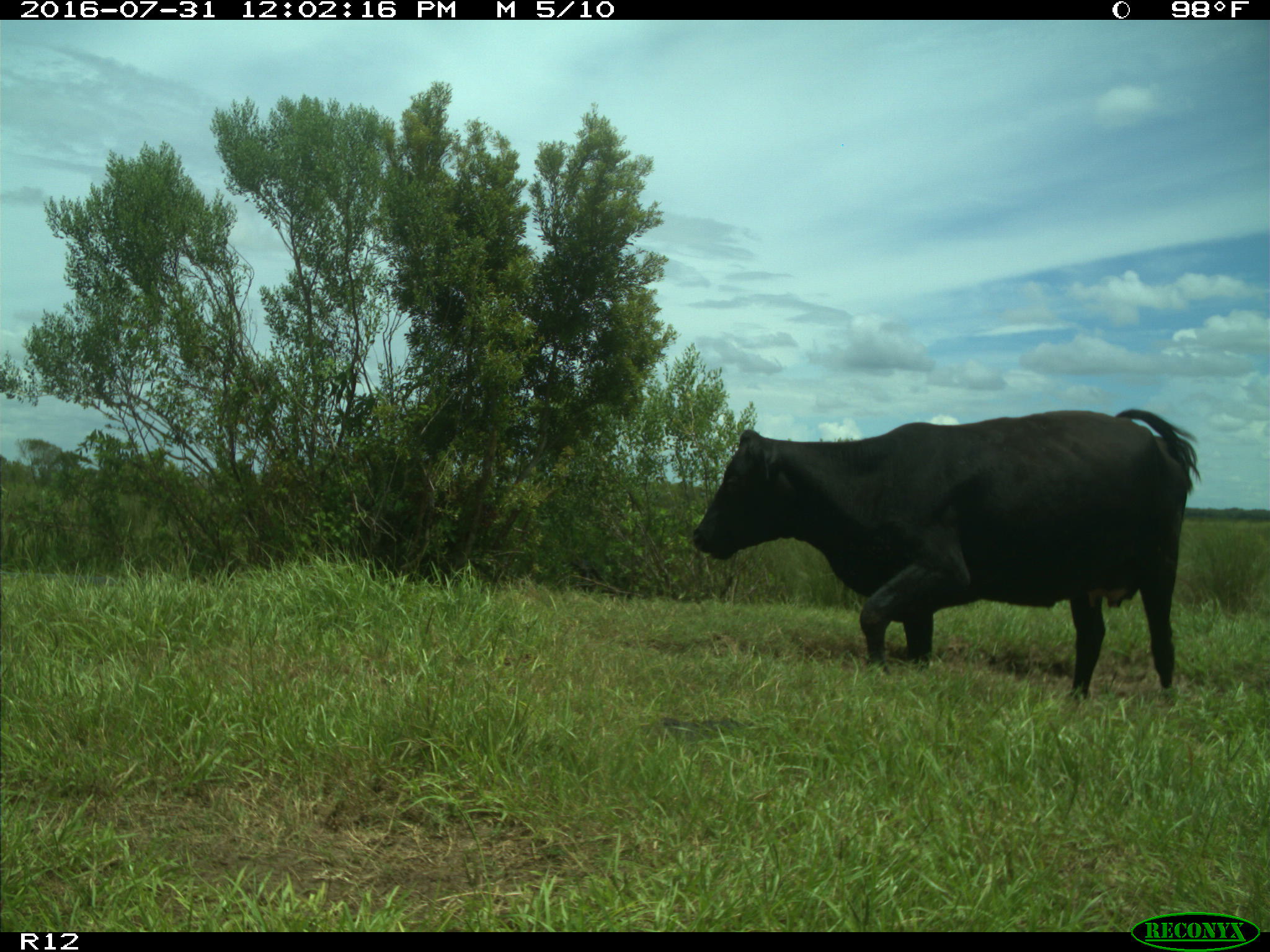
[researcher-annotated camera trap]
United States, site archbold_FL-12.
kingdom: Animalia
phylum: Chordata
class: Mammalia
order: Artiodactyla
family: Bovidae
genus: Bos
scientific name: Bos taurus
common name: domestic cow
Bos taurus (domestic cow).